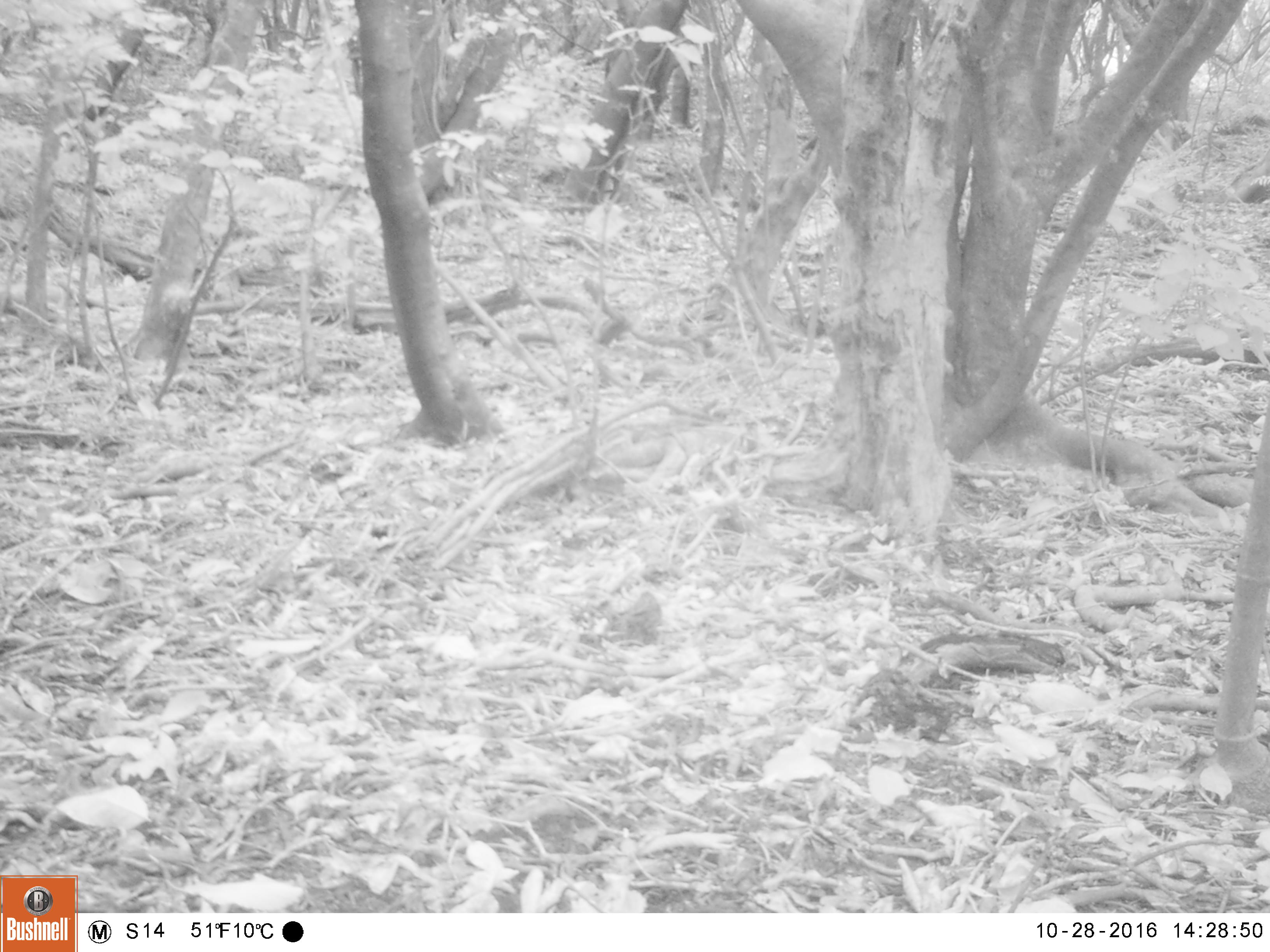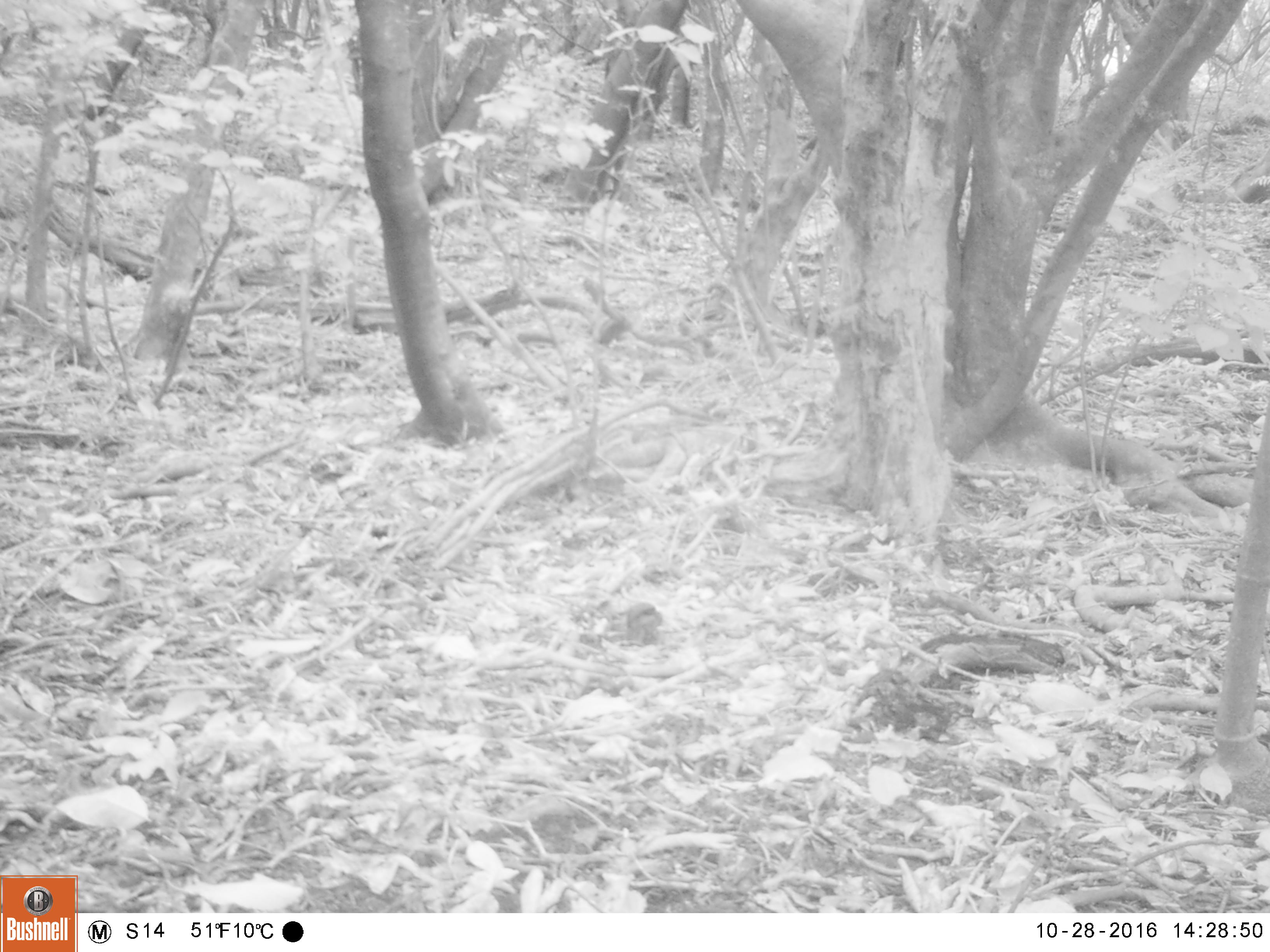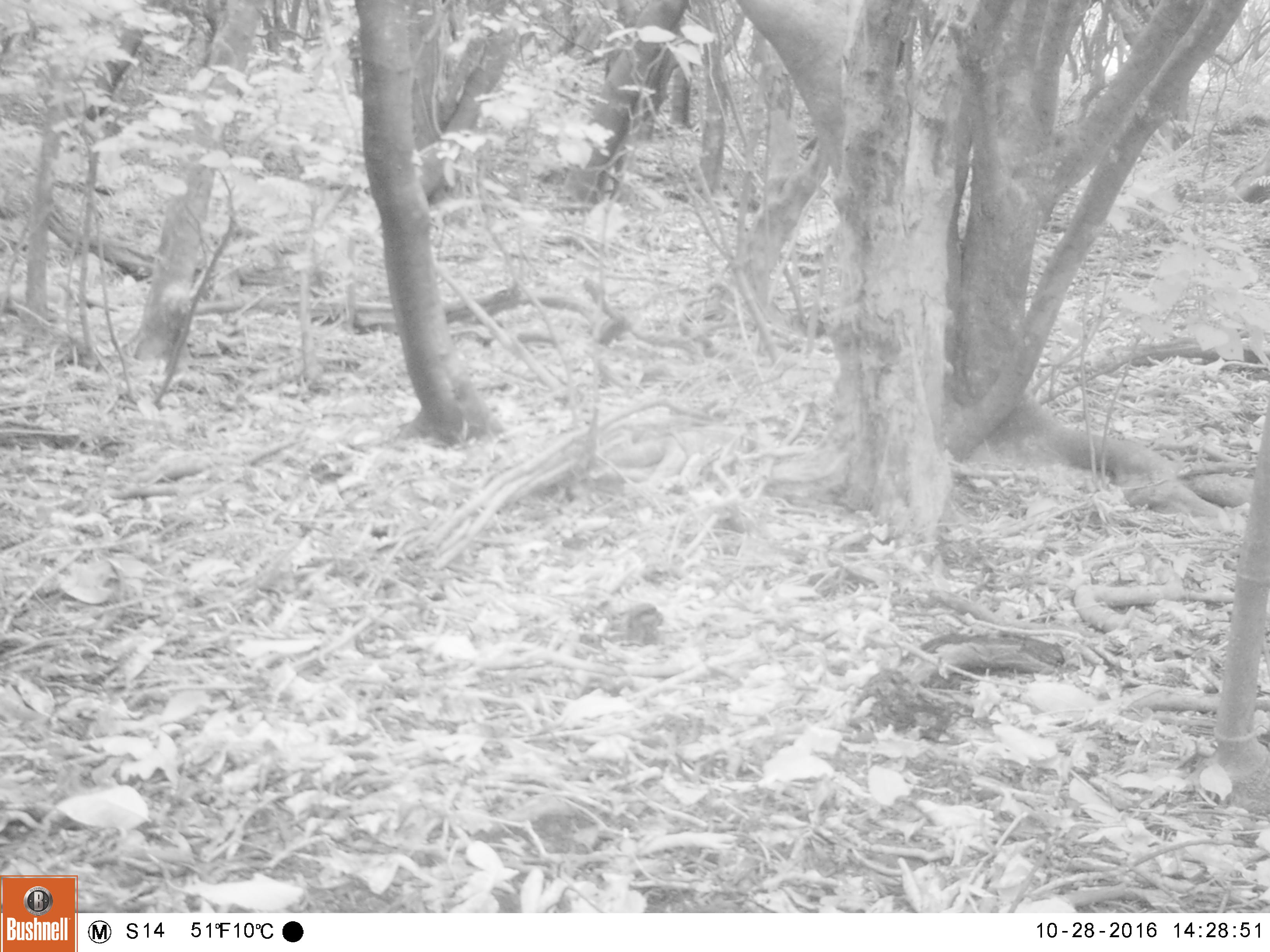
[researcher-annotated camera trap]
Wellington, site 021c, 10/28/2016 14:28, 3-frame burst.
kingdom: Animalia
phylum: Chordata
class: Aves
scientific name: Aves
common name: bird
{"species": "bird (Aves)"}